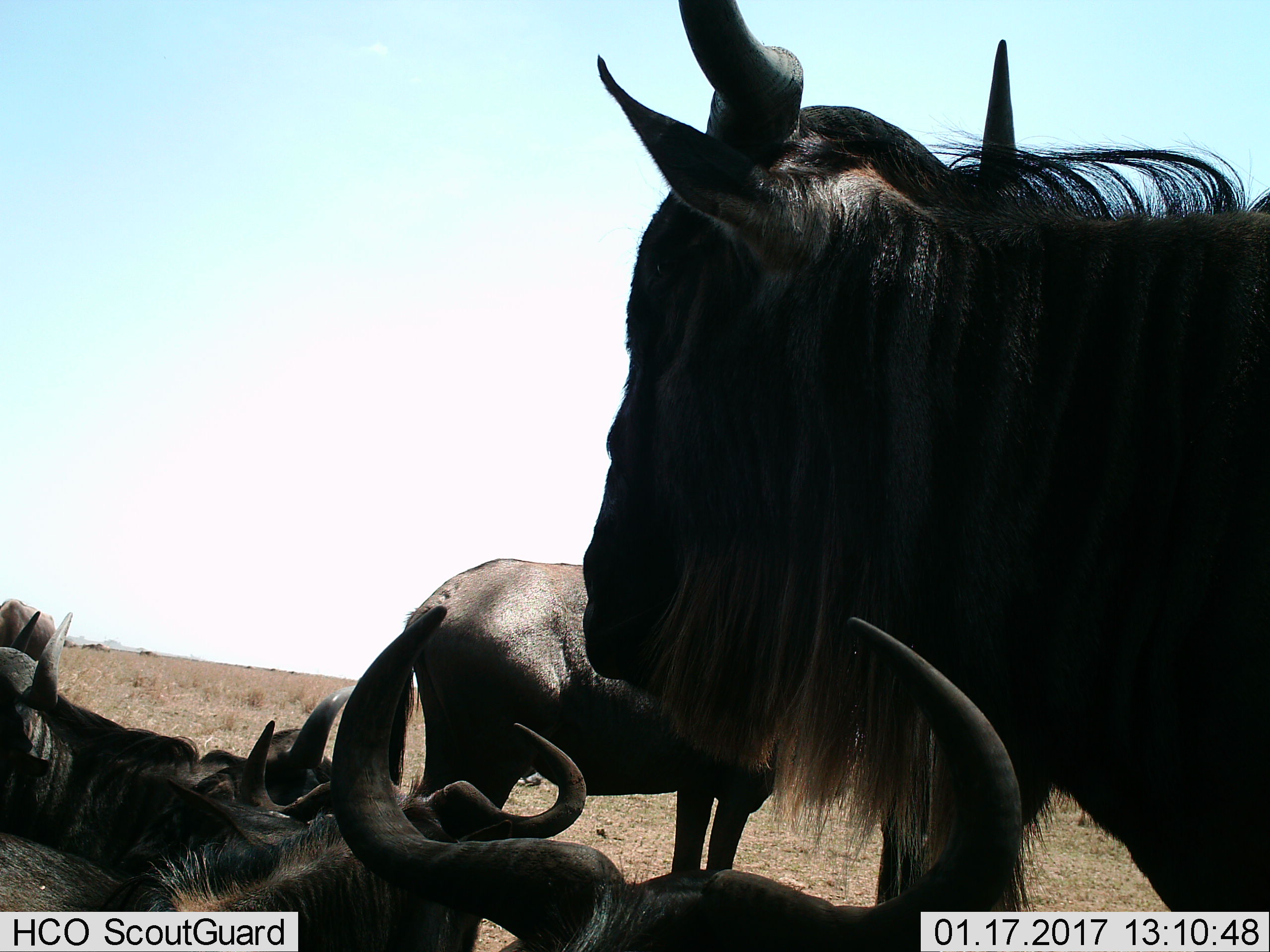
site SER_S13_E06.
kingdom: Animalia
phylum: Chordata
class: Mammalia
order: Artiodactyla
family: Bovidae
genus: Connochaetes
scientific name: Connochaetes taurinus taurinus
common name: blue wildebeest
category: wildebeestblue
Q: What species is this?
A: Wildebeestblue (blue wildebeest) (Connochaetes taurinus taurinus).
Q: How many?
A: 4.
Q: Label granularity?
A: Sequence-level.